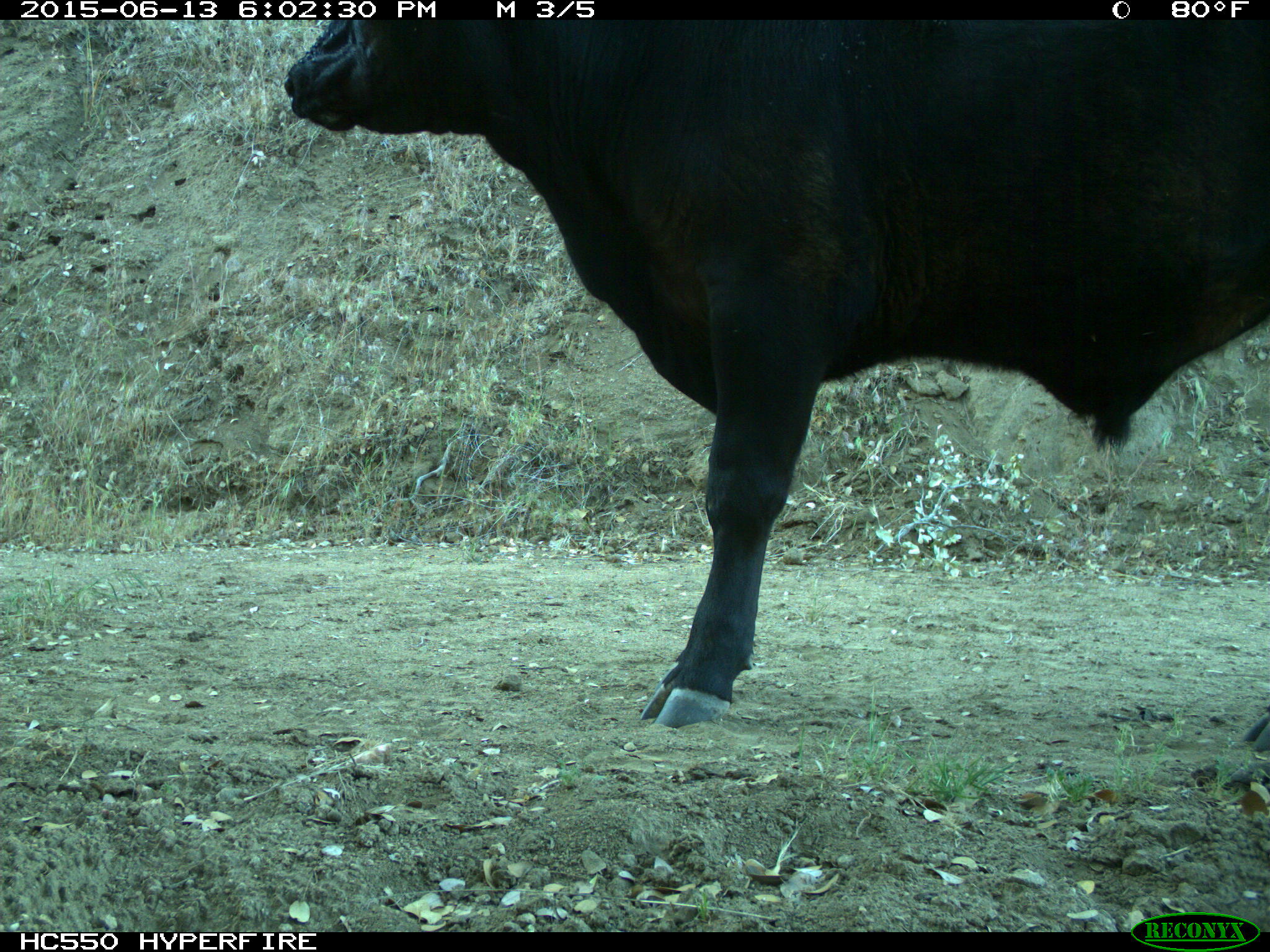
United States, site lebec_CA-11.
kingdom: Animalia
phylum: Chordata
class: Mammalia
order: Artiodactyla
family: Bovidae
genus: Bos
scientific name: Bos taurus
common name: domestic cow